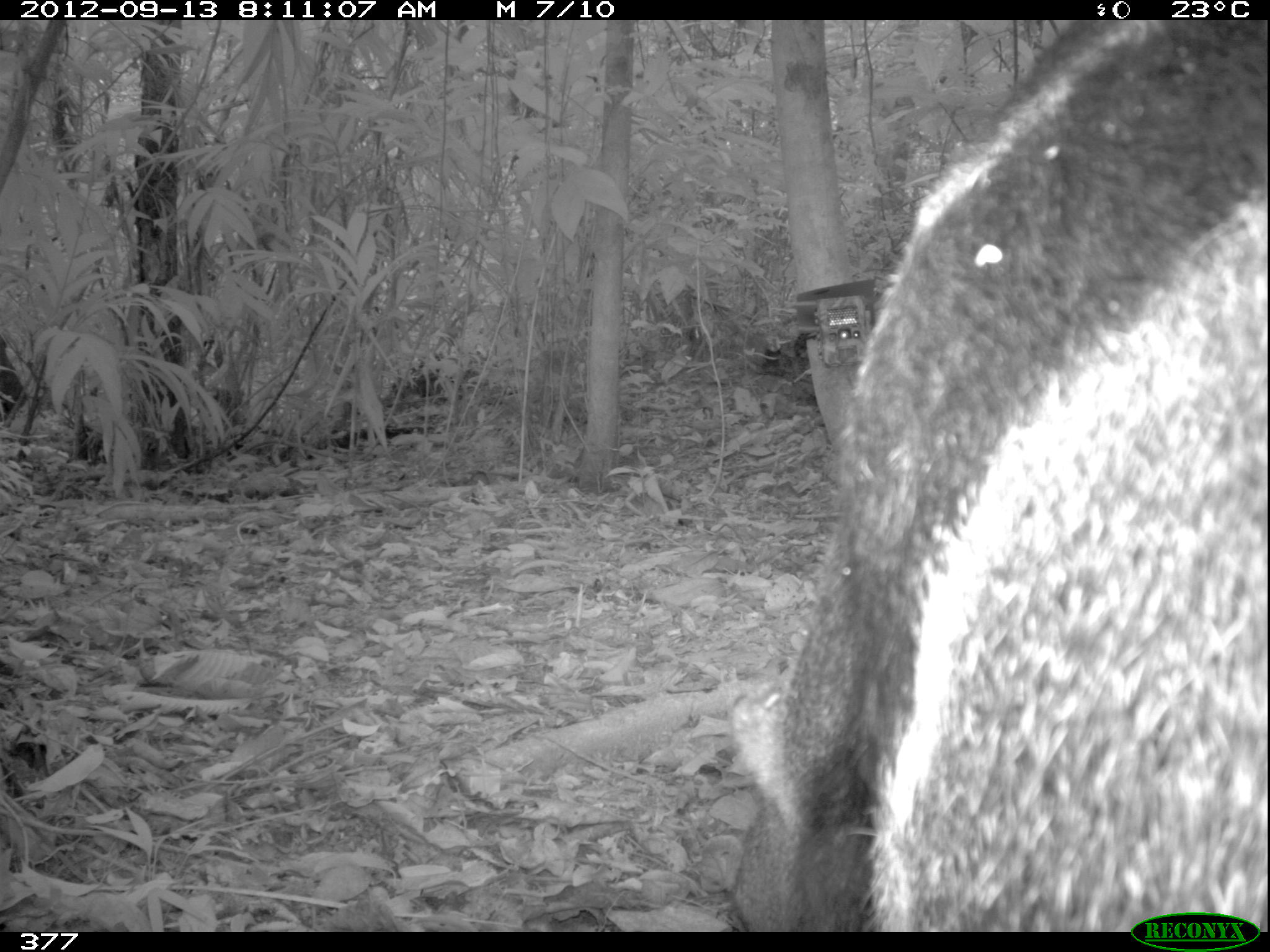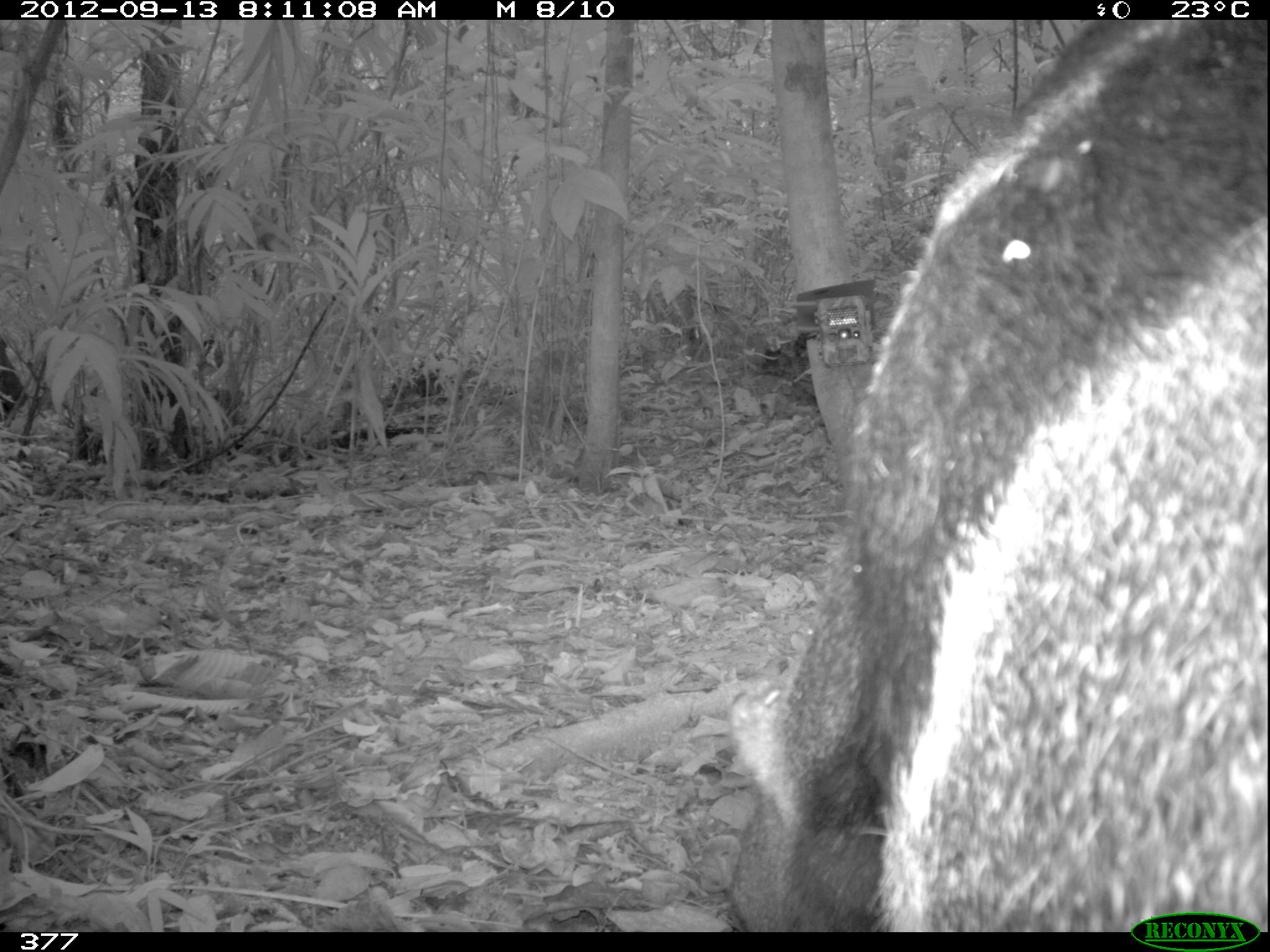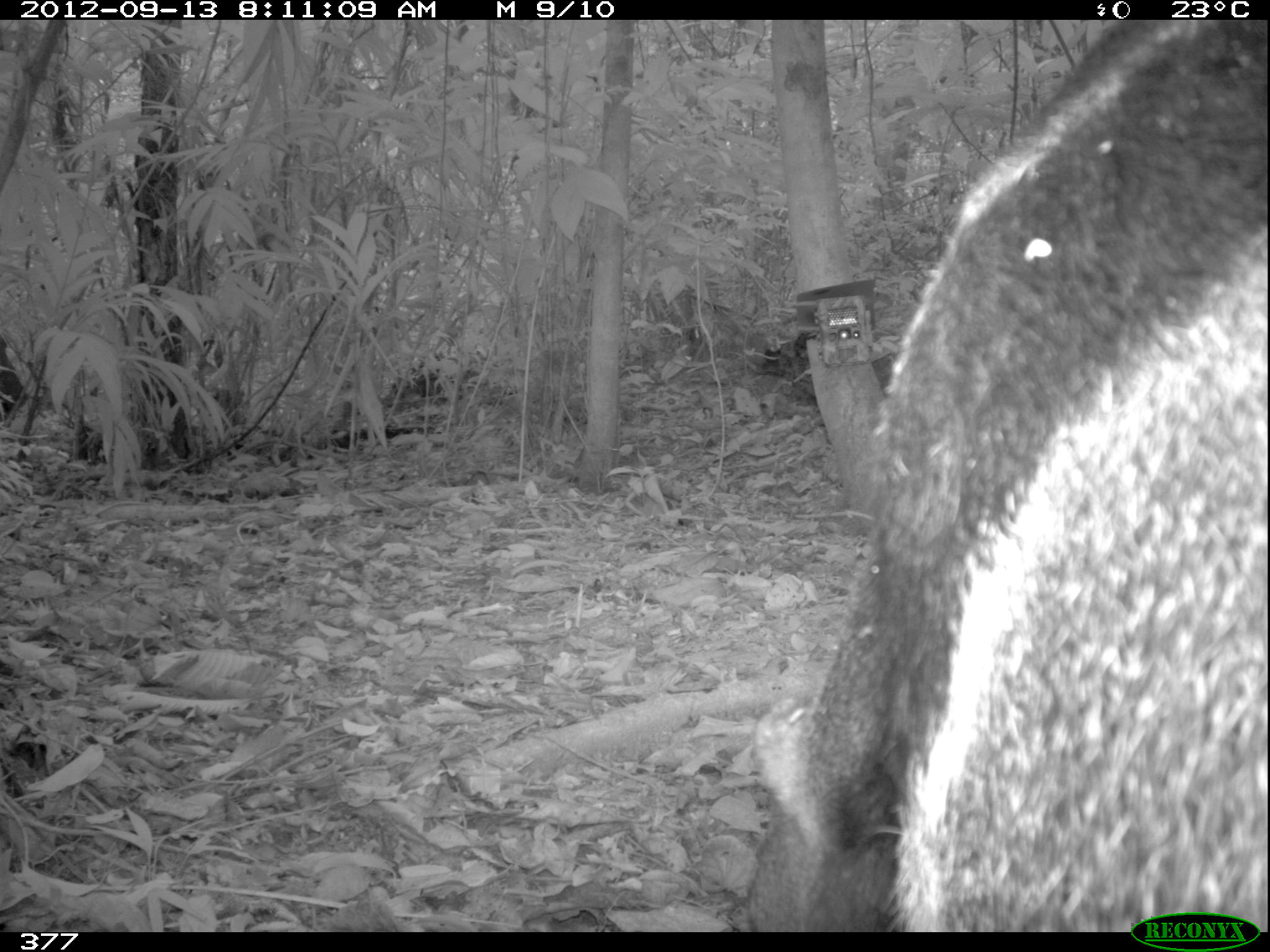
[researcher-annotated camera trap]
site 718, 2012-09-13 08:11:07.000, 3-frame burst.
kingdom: Animalia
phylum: Chordata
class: Mammalia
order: Pilosa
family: Myrmecophagidae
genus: Myrmecophaga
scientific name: Myrmecophaga tridactyla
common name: giant anteater